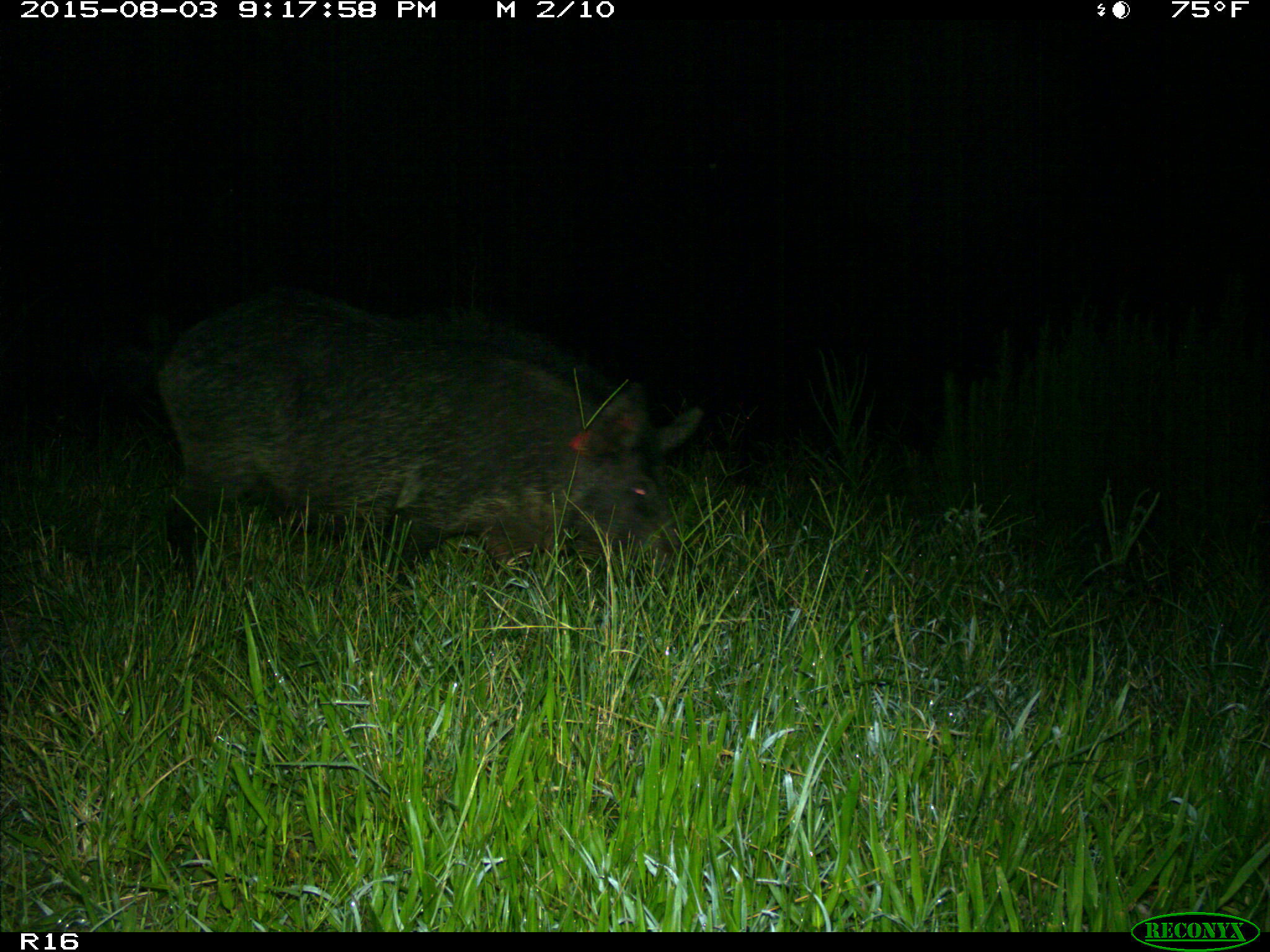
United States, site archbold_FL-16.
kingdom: Animalia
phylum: Chordata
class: Mammalia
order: Artiodactyla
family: Suidae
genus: Sus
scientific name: Sus scrofa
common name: wild boar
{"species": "Sus scrofa (wild boar)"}